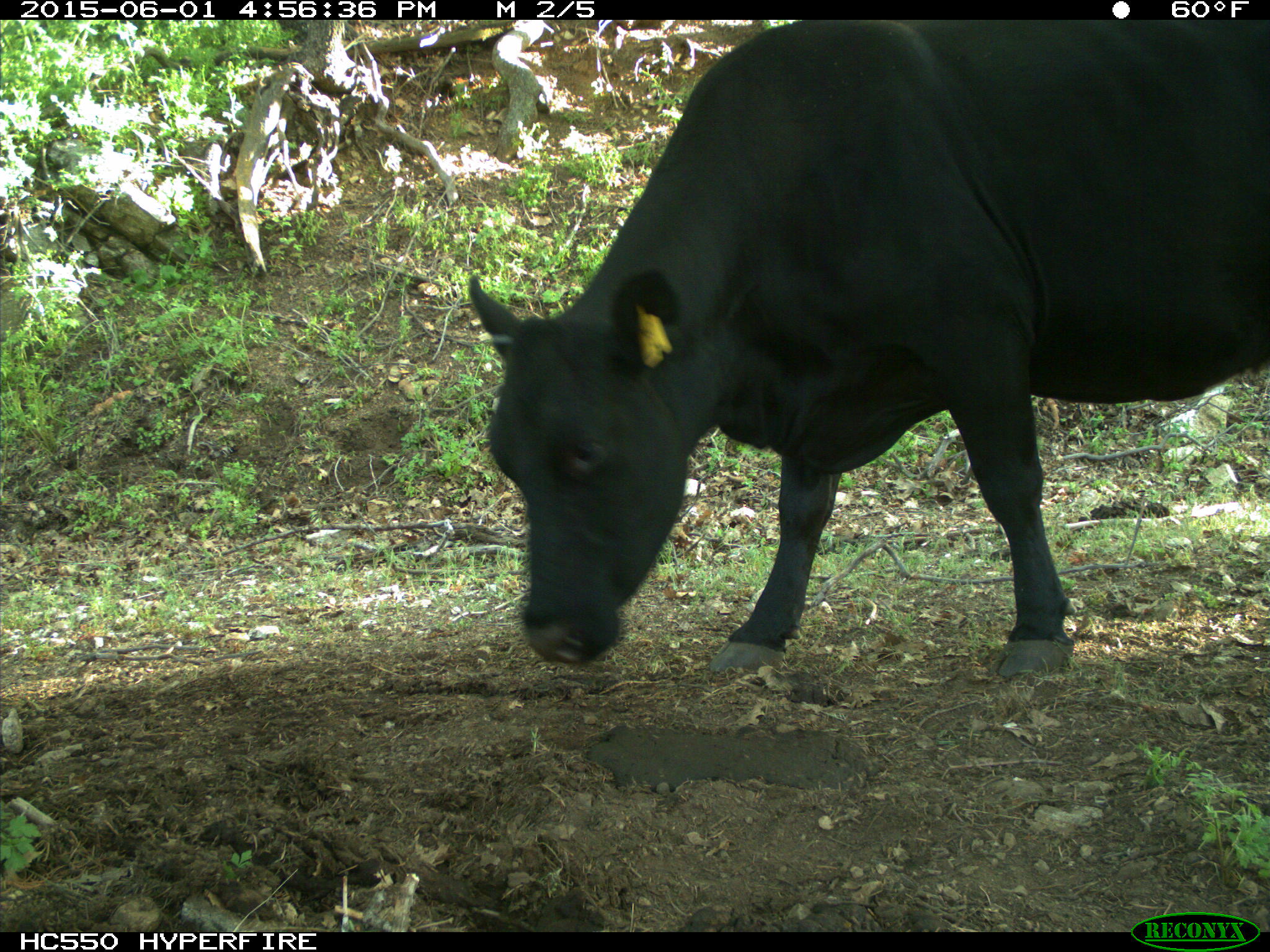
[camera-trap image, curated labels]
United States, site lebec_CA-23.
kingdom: Animalia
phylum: Chordata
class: Mammalia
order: Artiodactyla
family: Bovidae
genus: Bos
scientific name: Bos taurus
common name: domestic cow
Bos taurus (domestic cow).